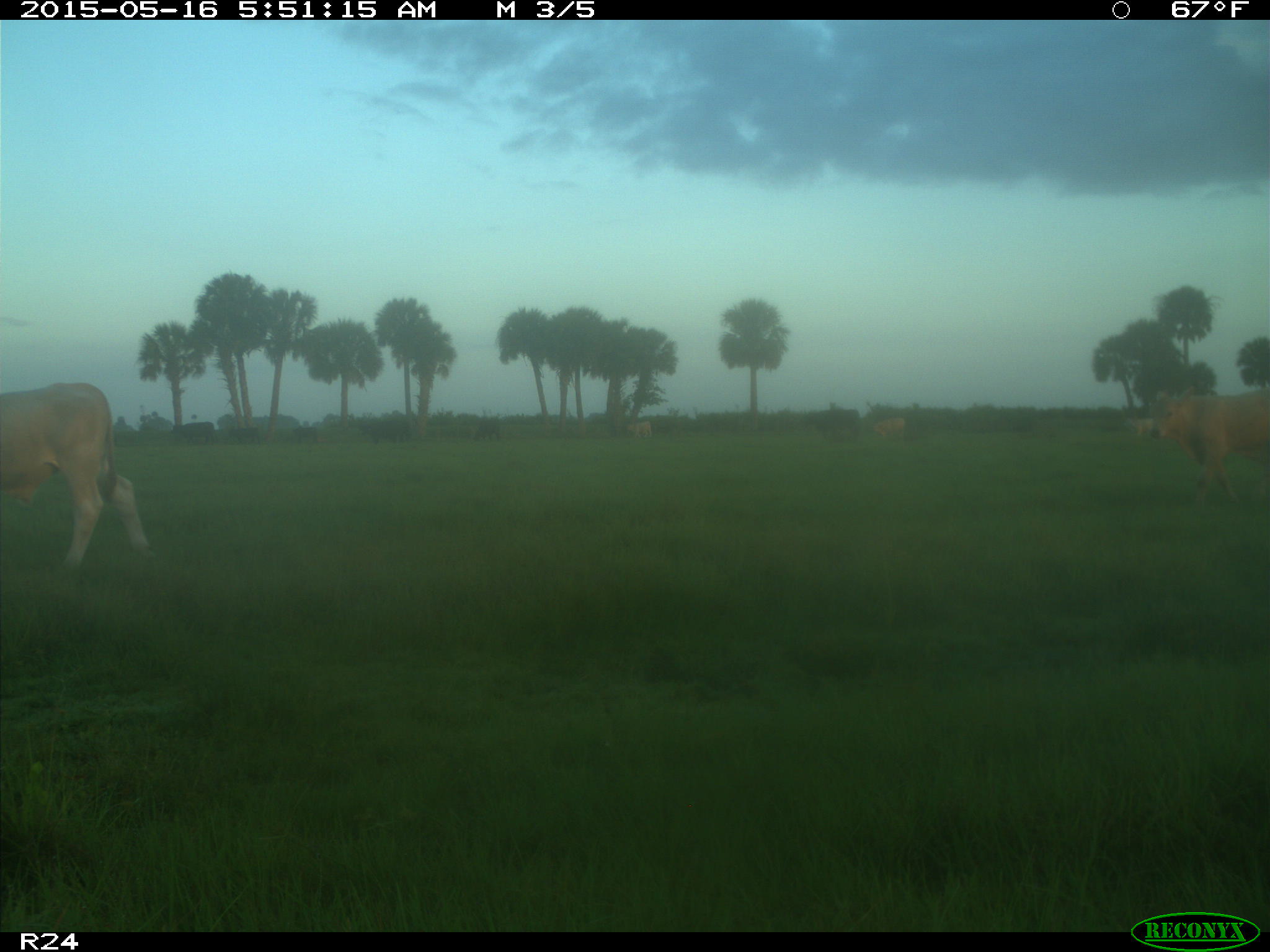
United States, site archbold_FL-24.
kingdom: Animalia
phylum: Chordata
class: Mammalia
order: Artiodactyla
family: Bovidae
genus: Bos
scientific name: Bos taurus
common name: domestic cow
Bos taurus (domestic cow).